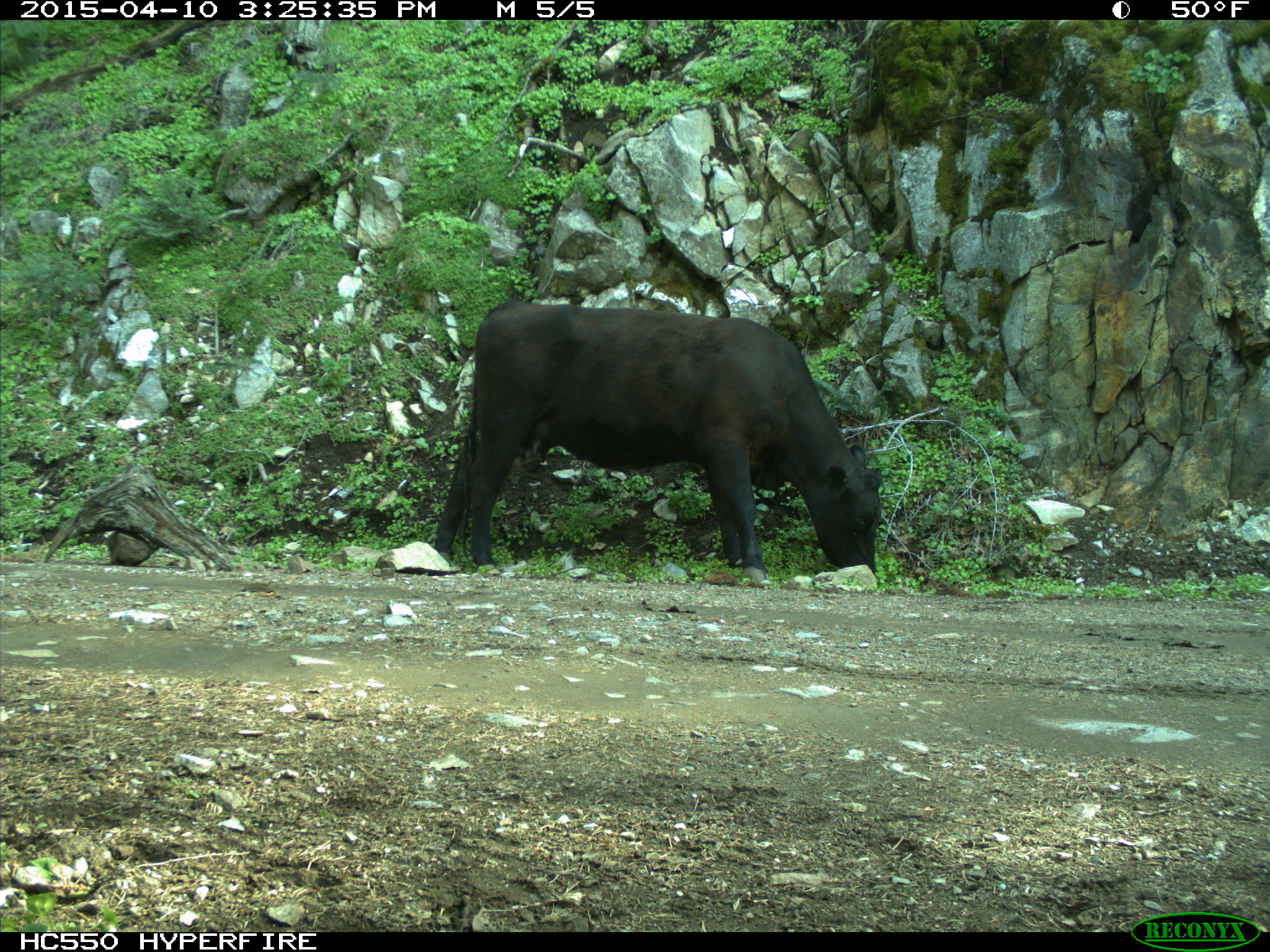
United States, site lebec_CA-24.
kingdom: Animalia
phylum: Chordata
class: Mammalia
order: Artiodactyla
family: Bovidae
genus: Bos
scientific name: Bos taurus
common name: domestic cow